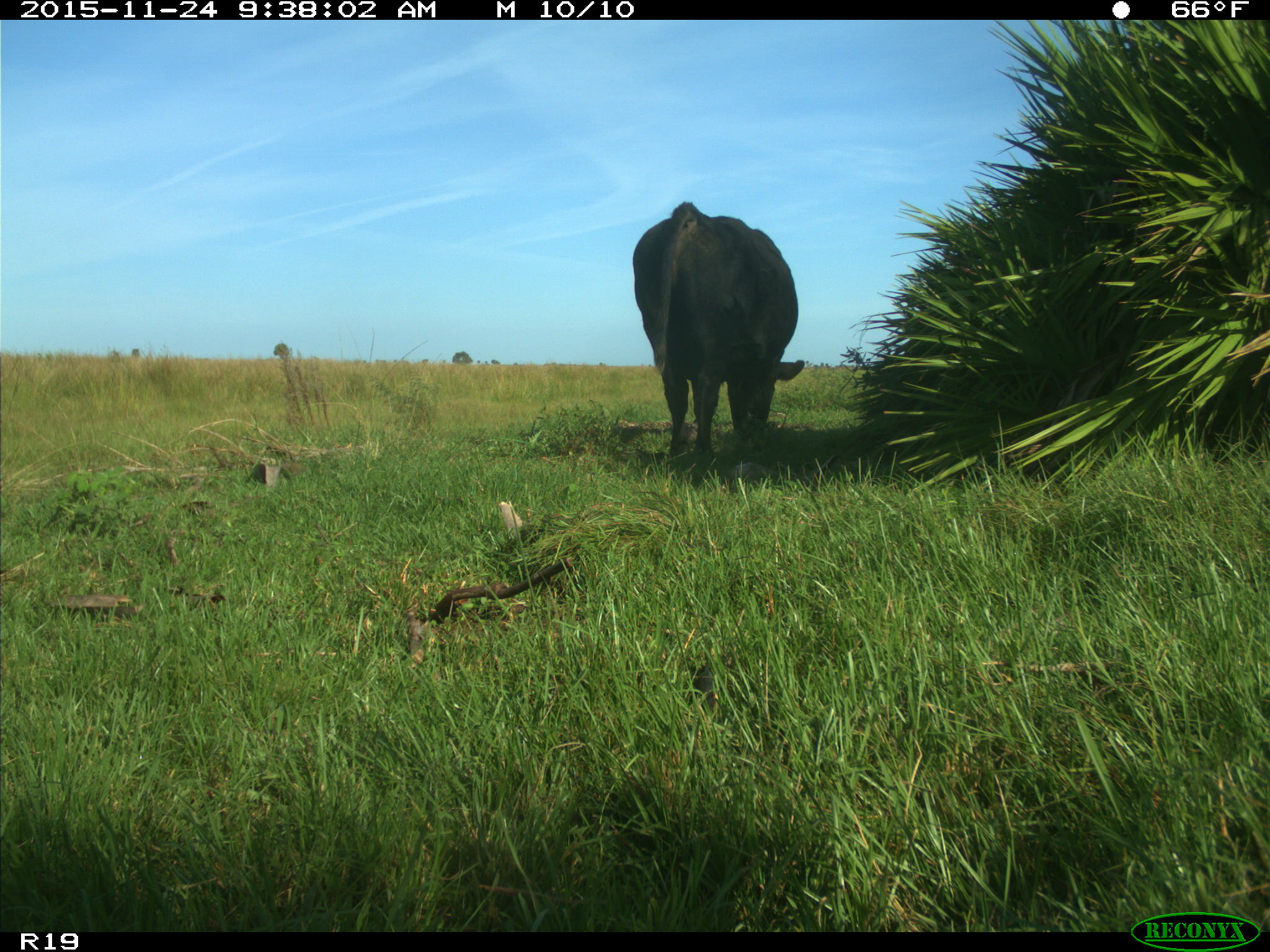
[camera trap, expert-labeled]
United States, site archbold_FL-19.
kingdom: Animalia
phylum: Chordata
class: Mammalia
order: Artiodactyla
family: Bovidae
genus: Bos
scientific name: Bos taurus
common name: domestic cow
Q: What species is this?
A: Bos taurus (domestic cow).